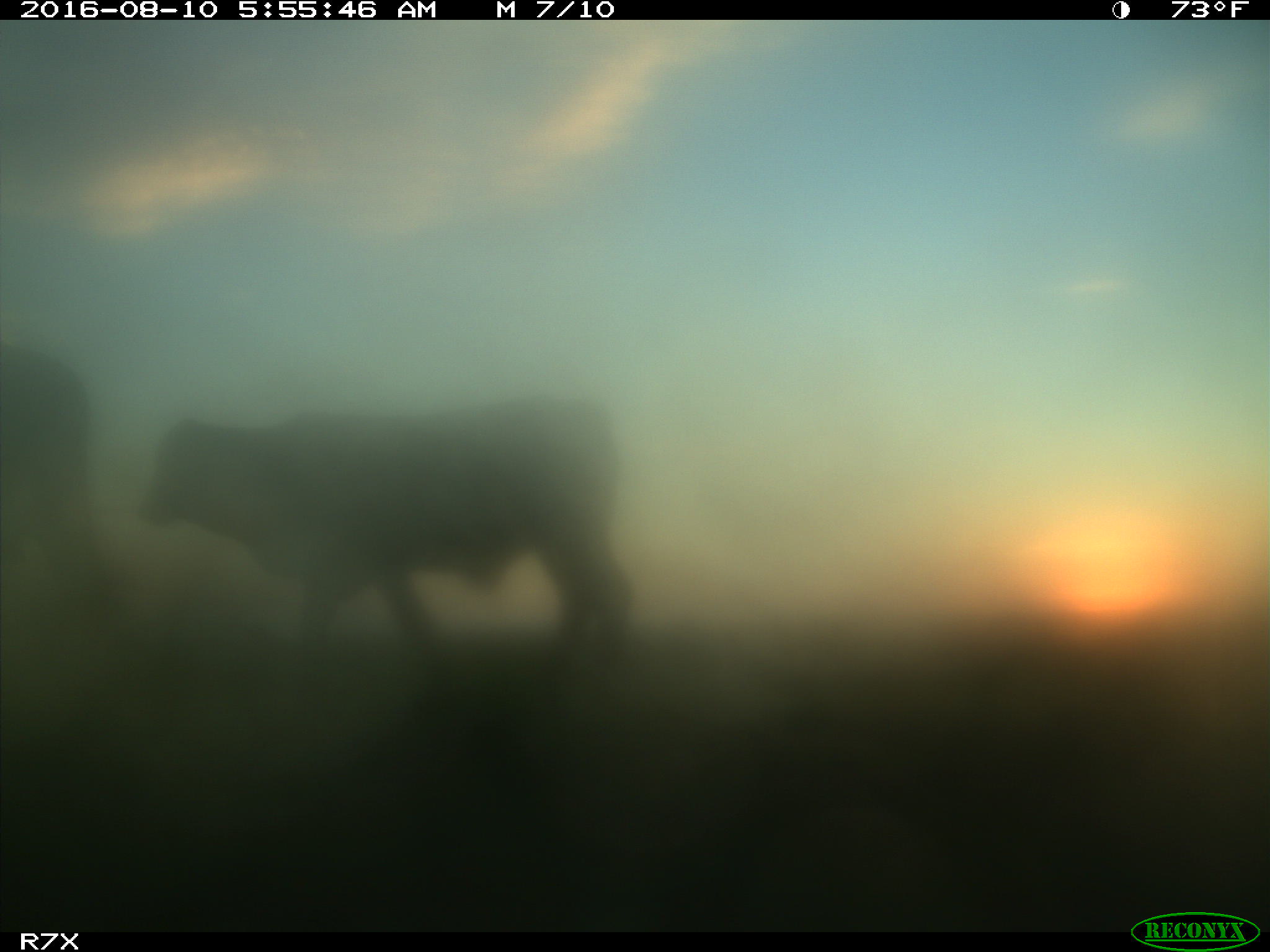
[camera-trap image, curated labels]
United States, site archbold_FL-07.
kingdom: Animalia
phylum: Chordata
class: Mammalia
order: Artiodactyla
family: Bovidae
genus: Bos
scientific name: Bos taurus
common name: domestic cow